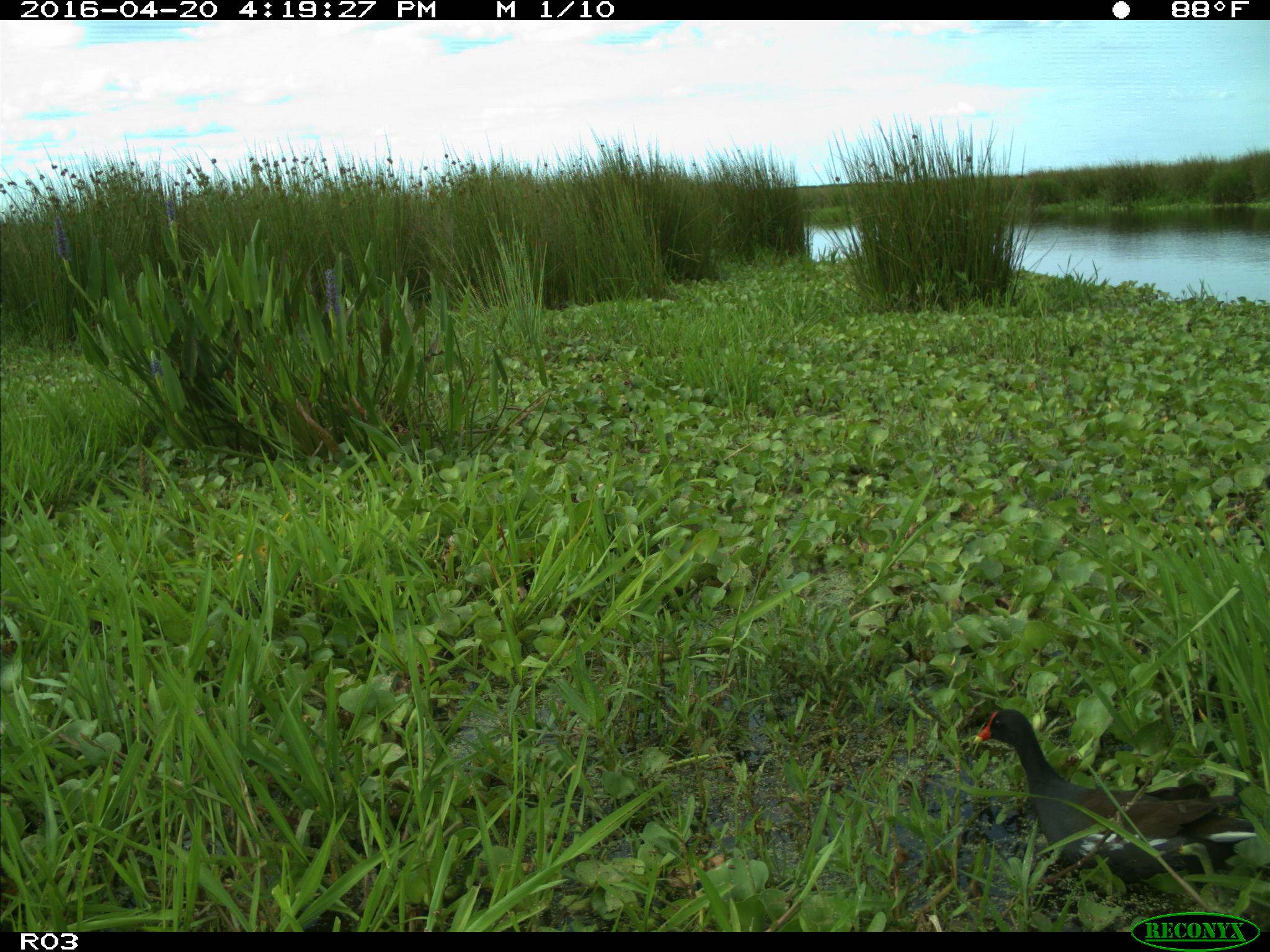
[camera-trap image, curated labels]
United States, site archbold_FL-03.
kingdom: Animalia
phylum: Chordata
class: Aves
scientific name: Aves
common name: birds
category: unidentified bird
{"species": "unidentified bird (birds) (Aves)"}